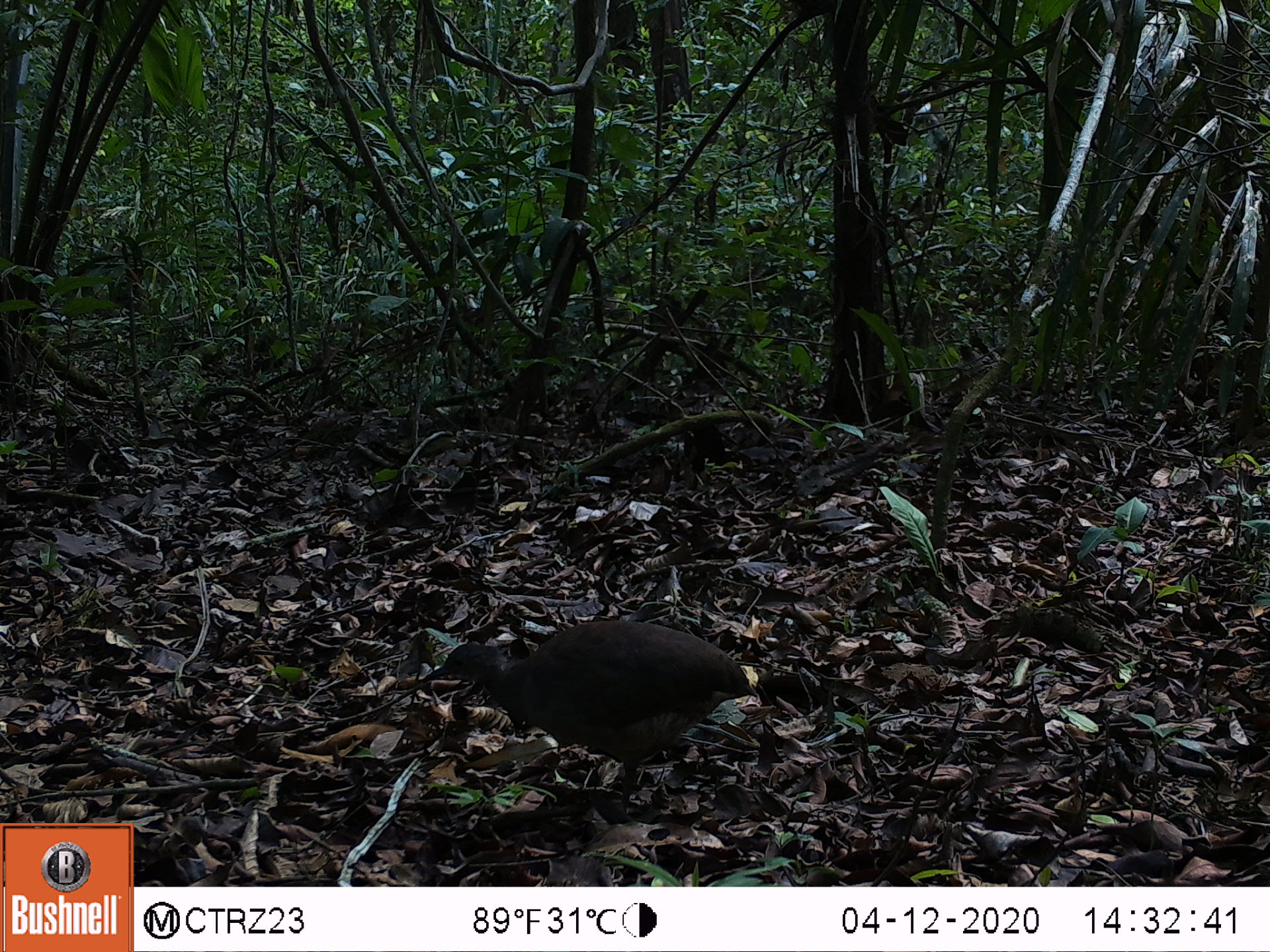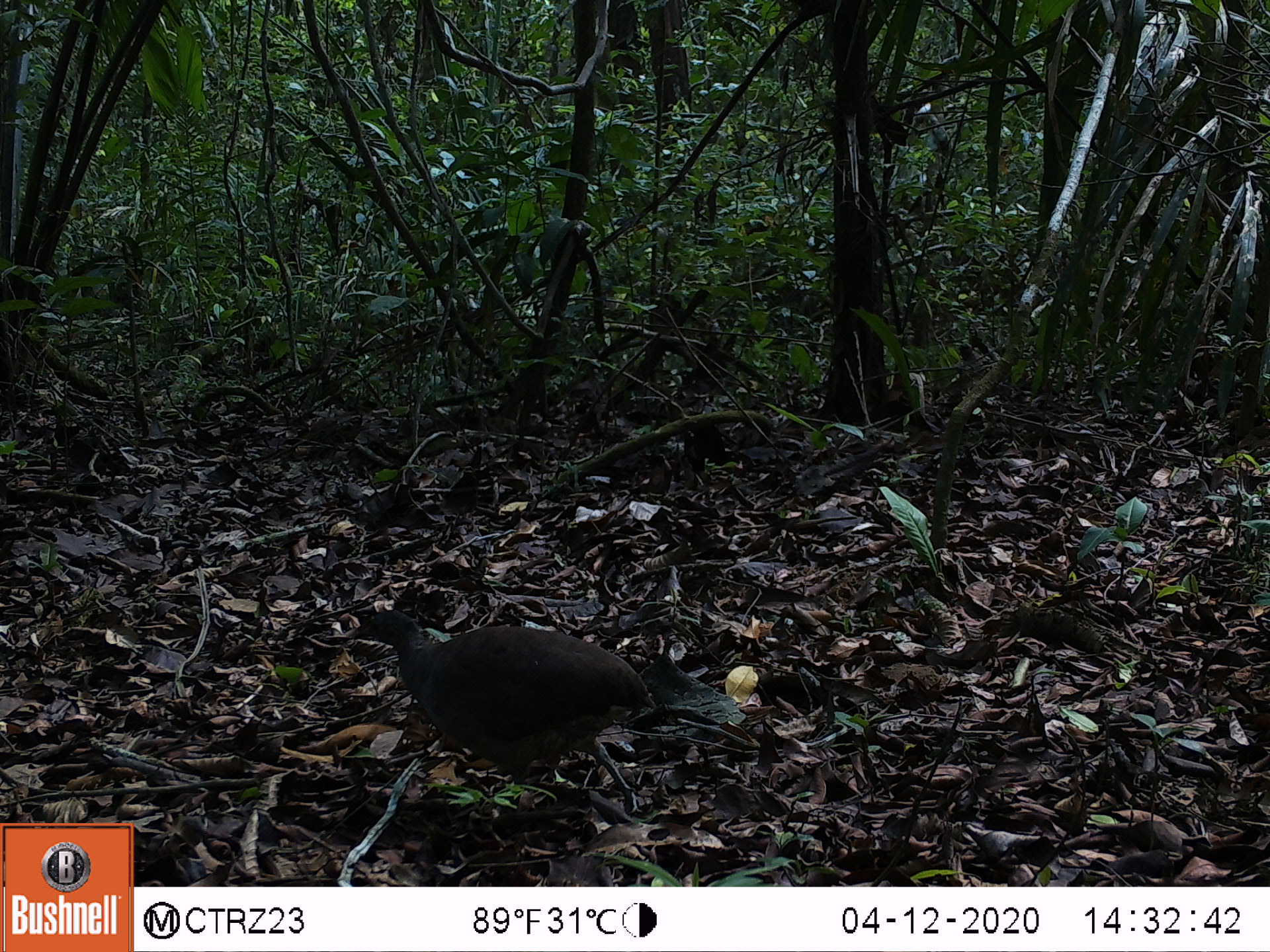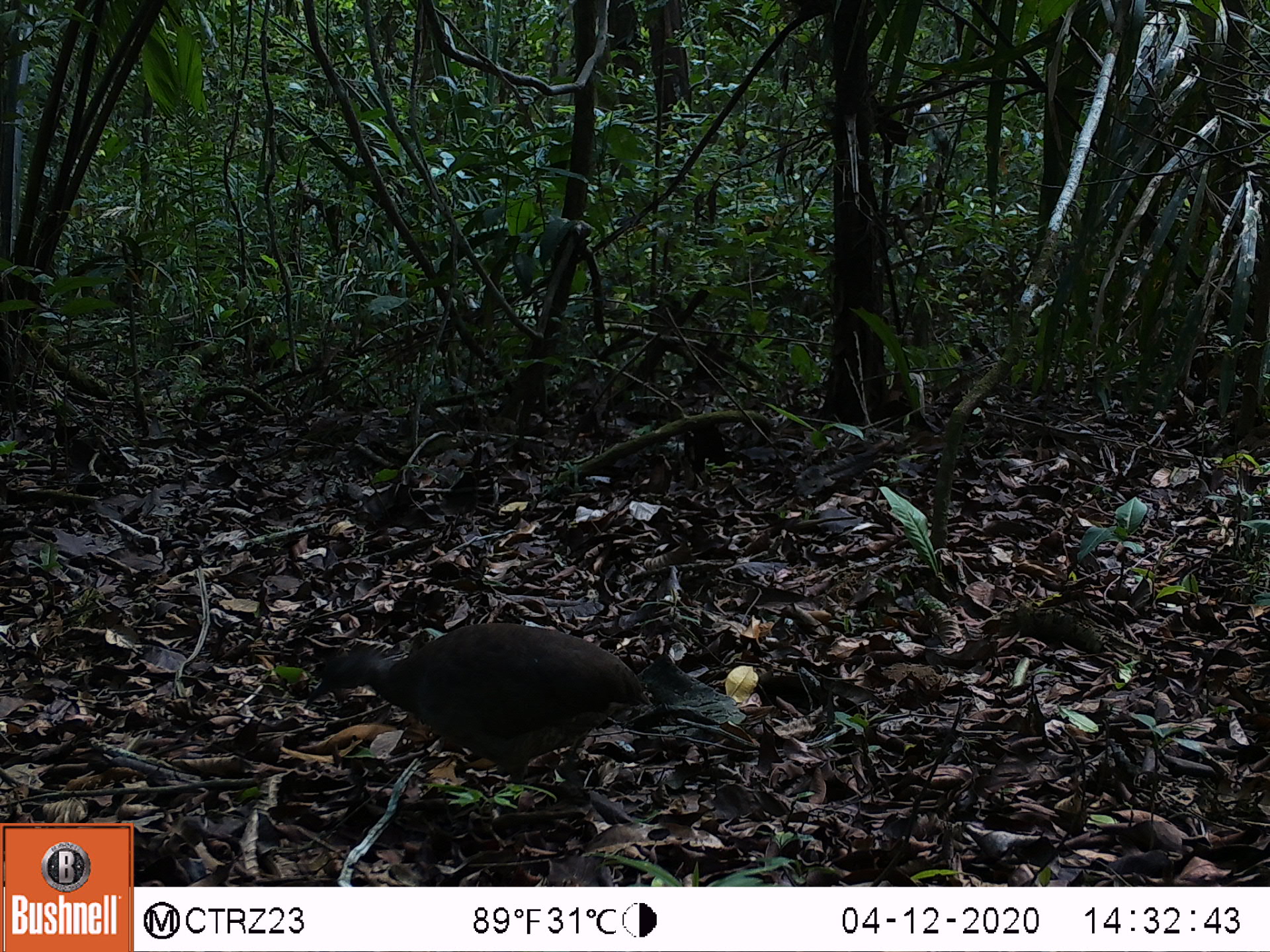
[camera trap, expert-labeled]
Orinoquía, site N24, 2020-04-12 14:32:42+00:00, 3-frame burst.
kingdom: Animalia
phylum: Chordata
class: Aves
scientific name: Aves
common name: bird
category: unknown bird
Unknown bird (bird) (Aves).